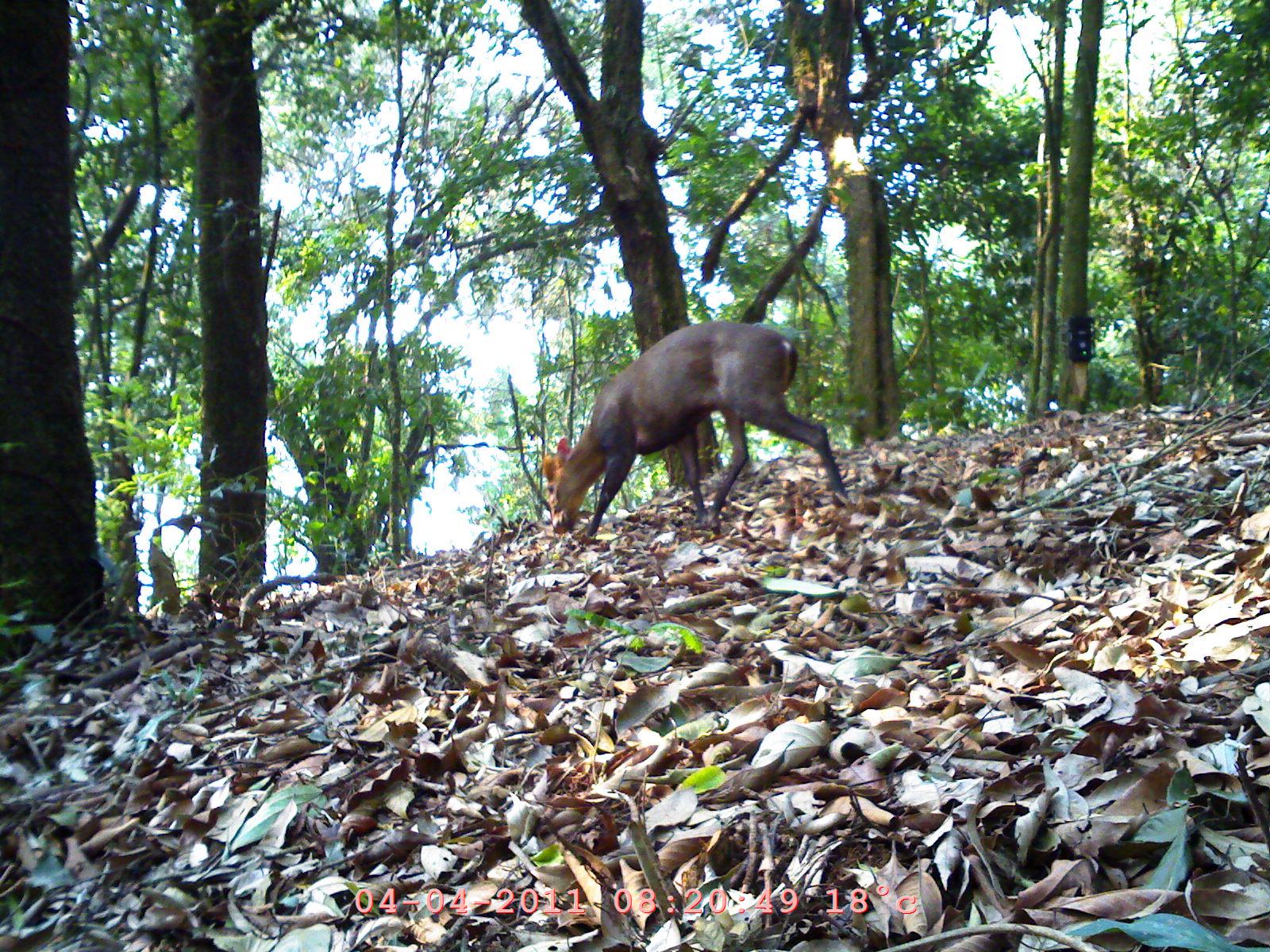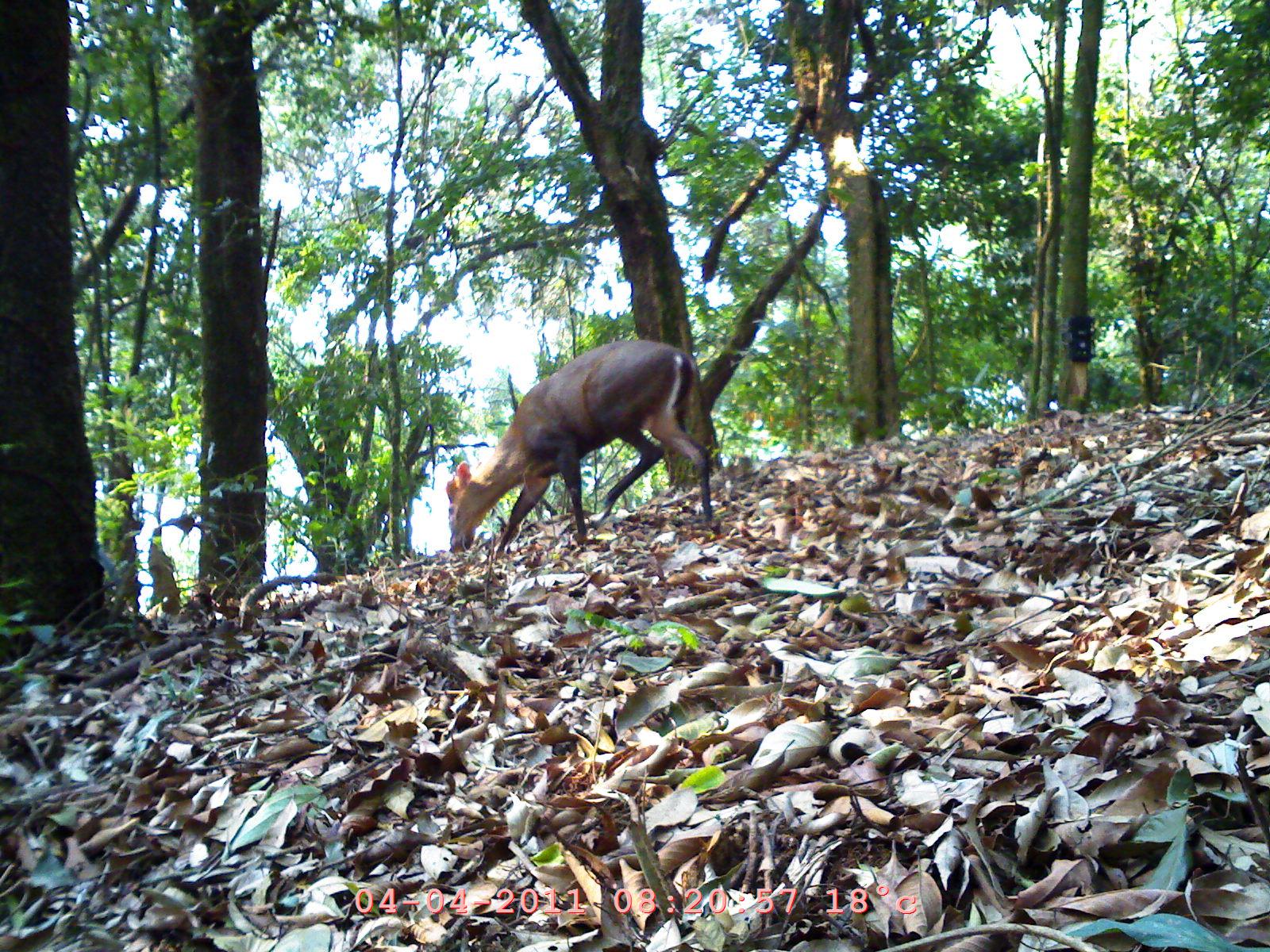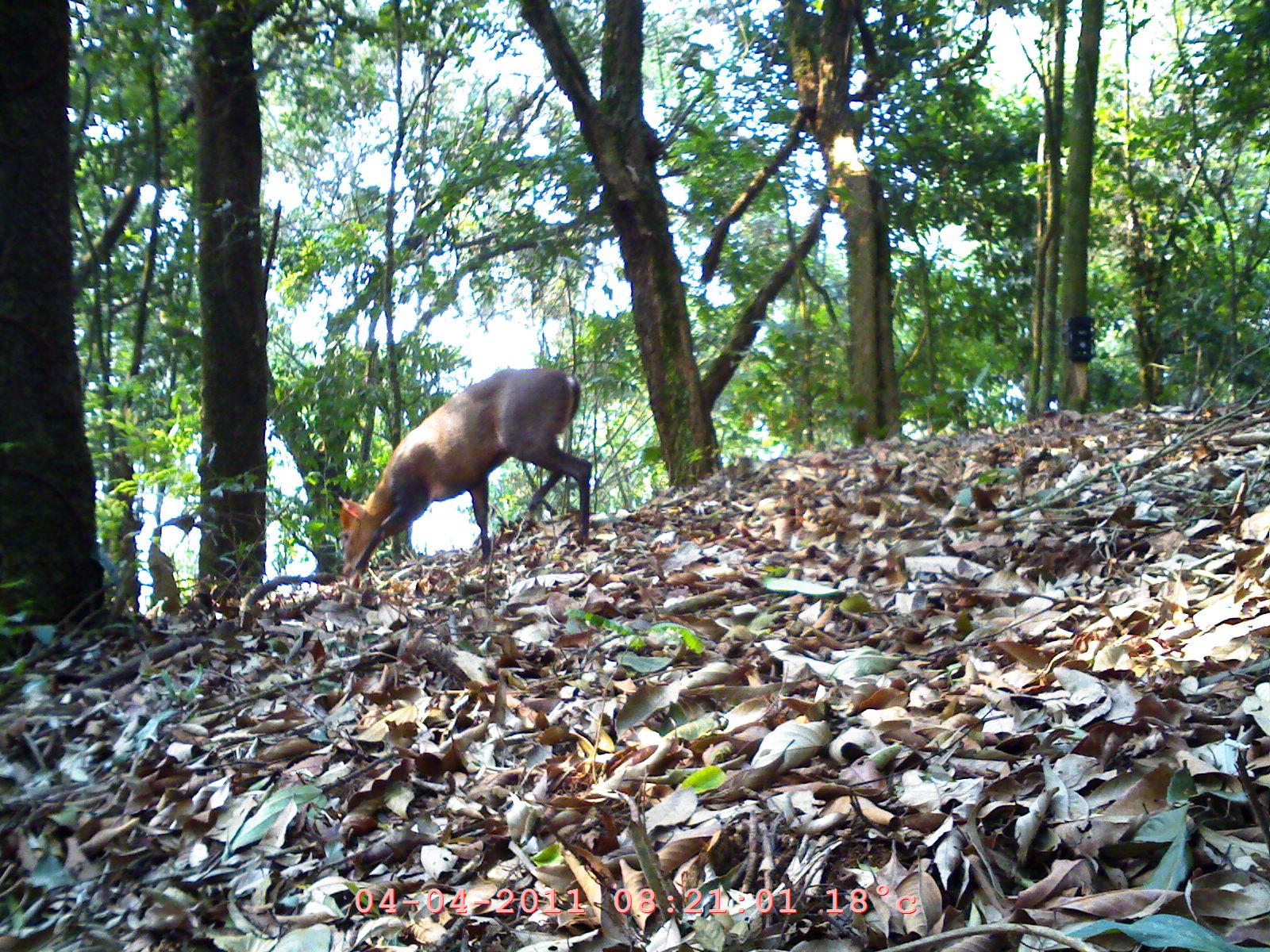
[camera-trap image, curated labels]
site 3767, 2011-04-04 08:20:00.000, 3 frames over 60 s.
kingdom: Animalia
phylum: Chordata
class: Mammalia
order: Artiodactyla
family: Cervidae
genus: Muntiacus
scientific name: Muntiacus muntjak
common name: southern red muntjac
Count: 1.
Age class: adult.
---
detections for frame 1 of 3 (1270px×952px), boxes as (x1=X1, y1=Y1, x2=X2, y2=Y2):
muntiacus muntjak: (x1=538, y1=315, x2=845, y2=542)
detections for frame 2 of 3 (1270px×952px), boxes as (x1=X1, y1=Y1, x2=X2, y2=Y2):
muntiacus muntjak: (x1=443, y1=338, x2=712, y2=555)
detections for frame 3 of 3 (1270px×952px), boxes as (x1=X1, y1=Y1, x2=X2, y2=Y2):
muntiacus muntjak: (x1=336, y1=365, x2=593, y2=579)